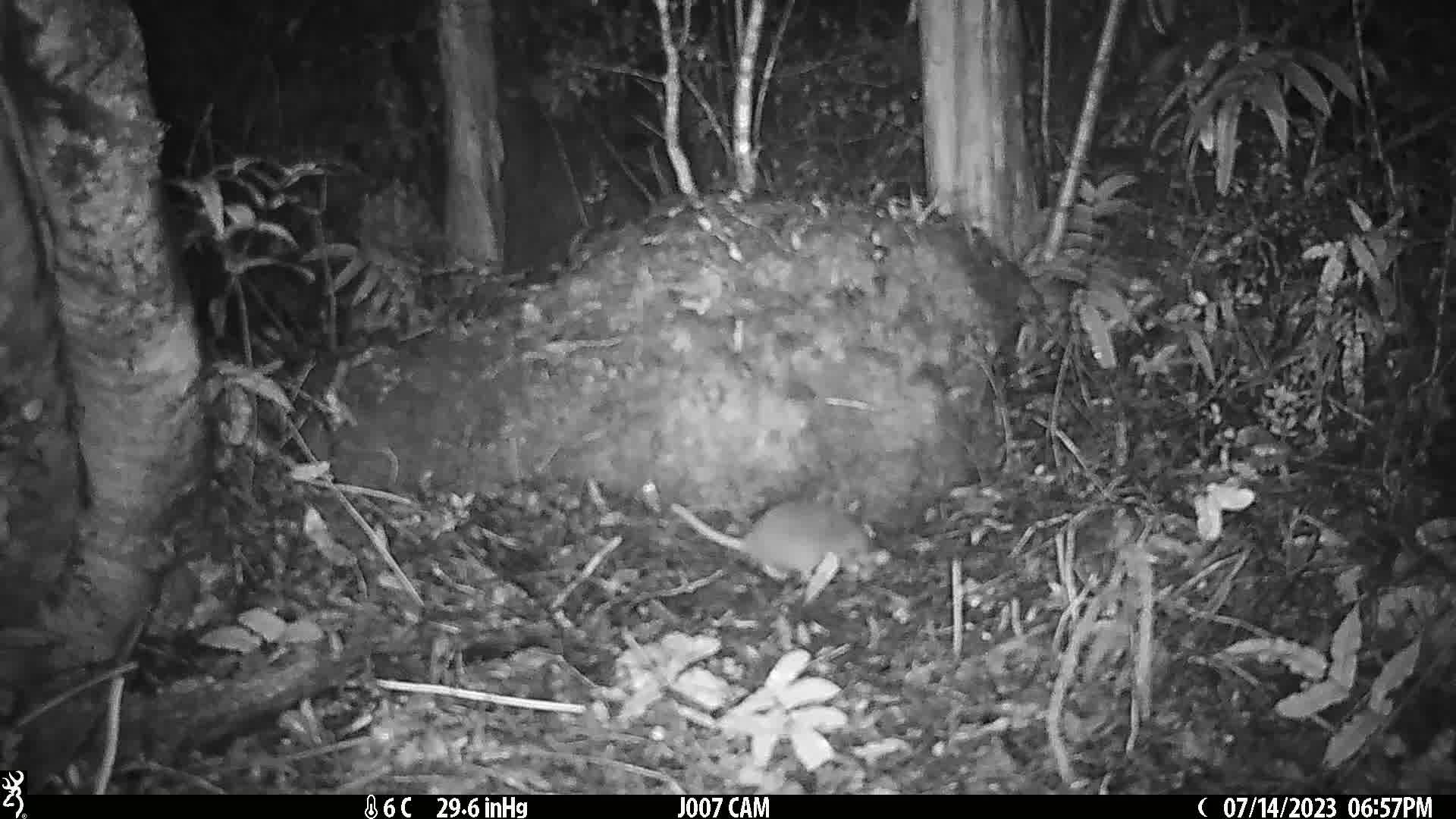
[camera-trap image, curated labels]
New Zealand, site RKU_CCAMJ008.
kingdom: Animalia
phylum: Chordata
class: Mammalia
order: Rodentia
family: Muridae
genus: Rattus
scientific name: Rattus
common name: rat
Rat (Rattus).